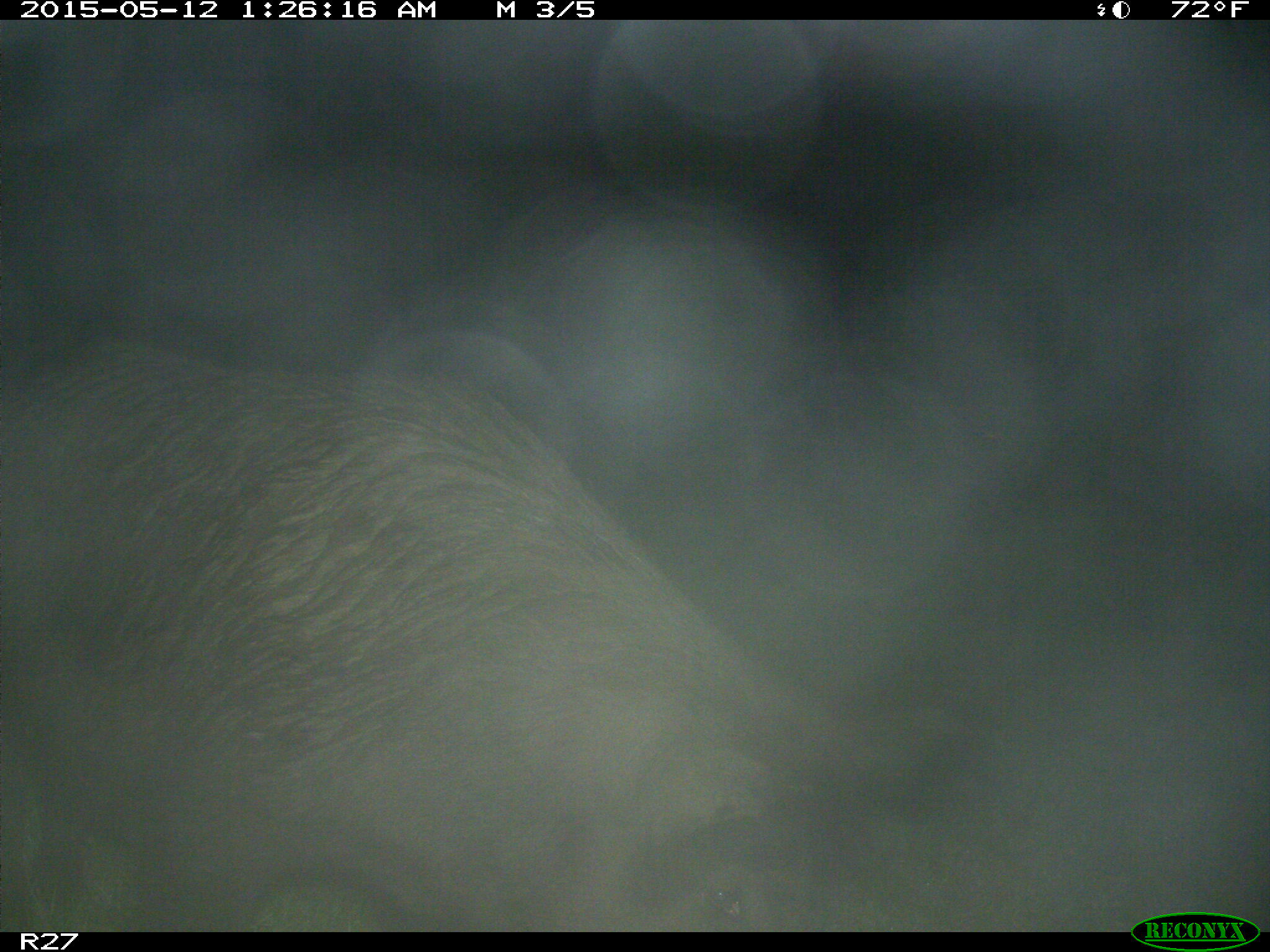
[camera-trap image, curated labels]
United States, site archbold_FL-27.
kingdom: Animalia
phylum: Chordata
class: Mammalia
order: Artiodactyla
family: Suidae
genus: Sus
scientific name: Sus scrofa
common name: wild boar